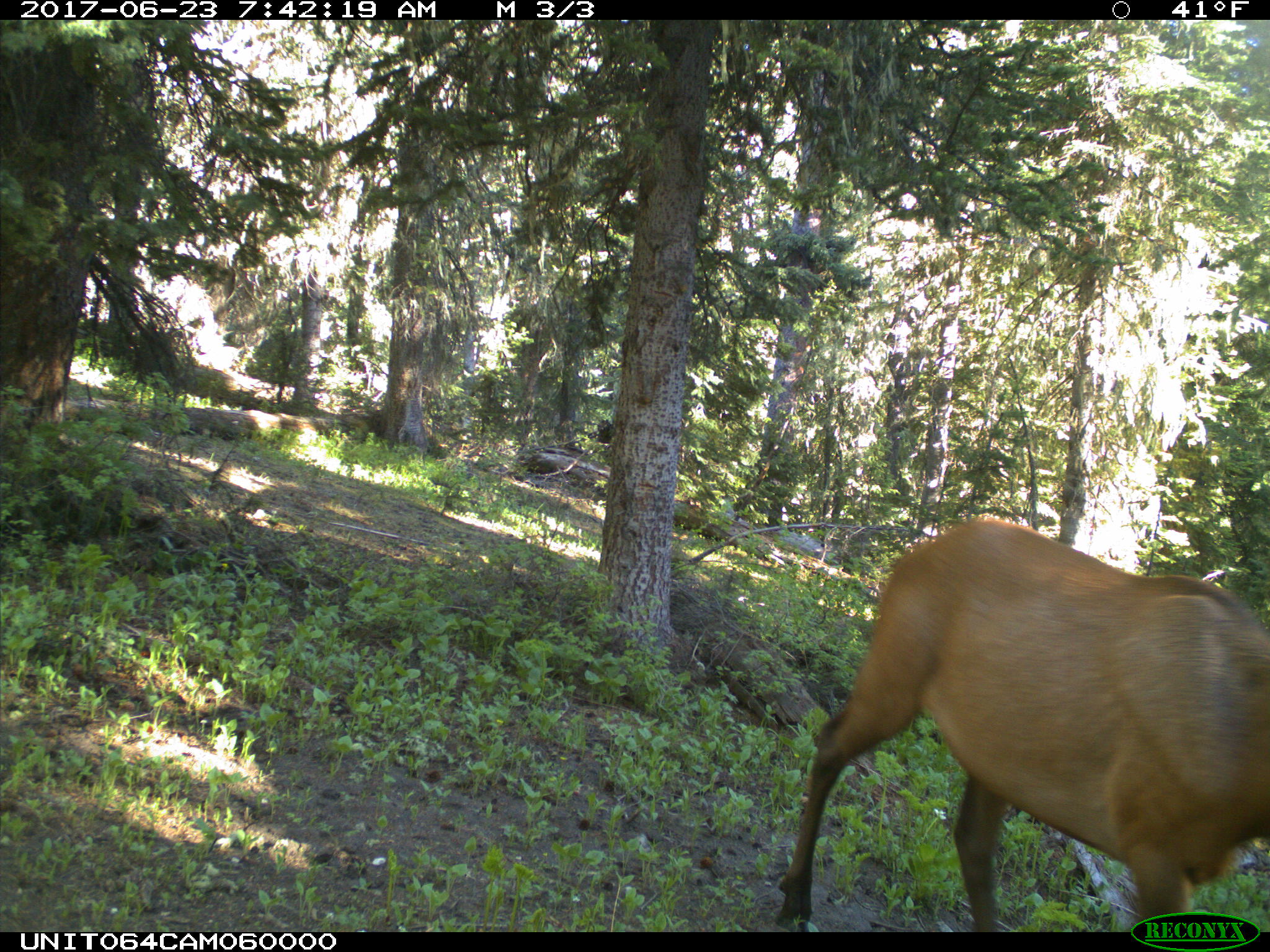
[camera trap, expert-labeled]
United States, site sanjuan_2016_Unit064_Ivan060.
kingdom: Animalia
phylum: Chordata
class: Mammalia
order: Artiodactyla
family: Cervidae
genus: Cervus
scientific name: Cervus elaphus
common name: red deer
Cervus elaphus (red deer).